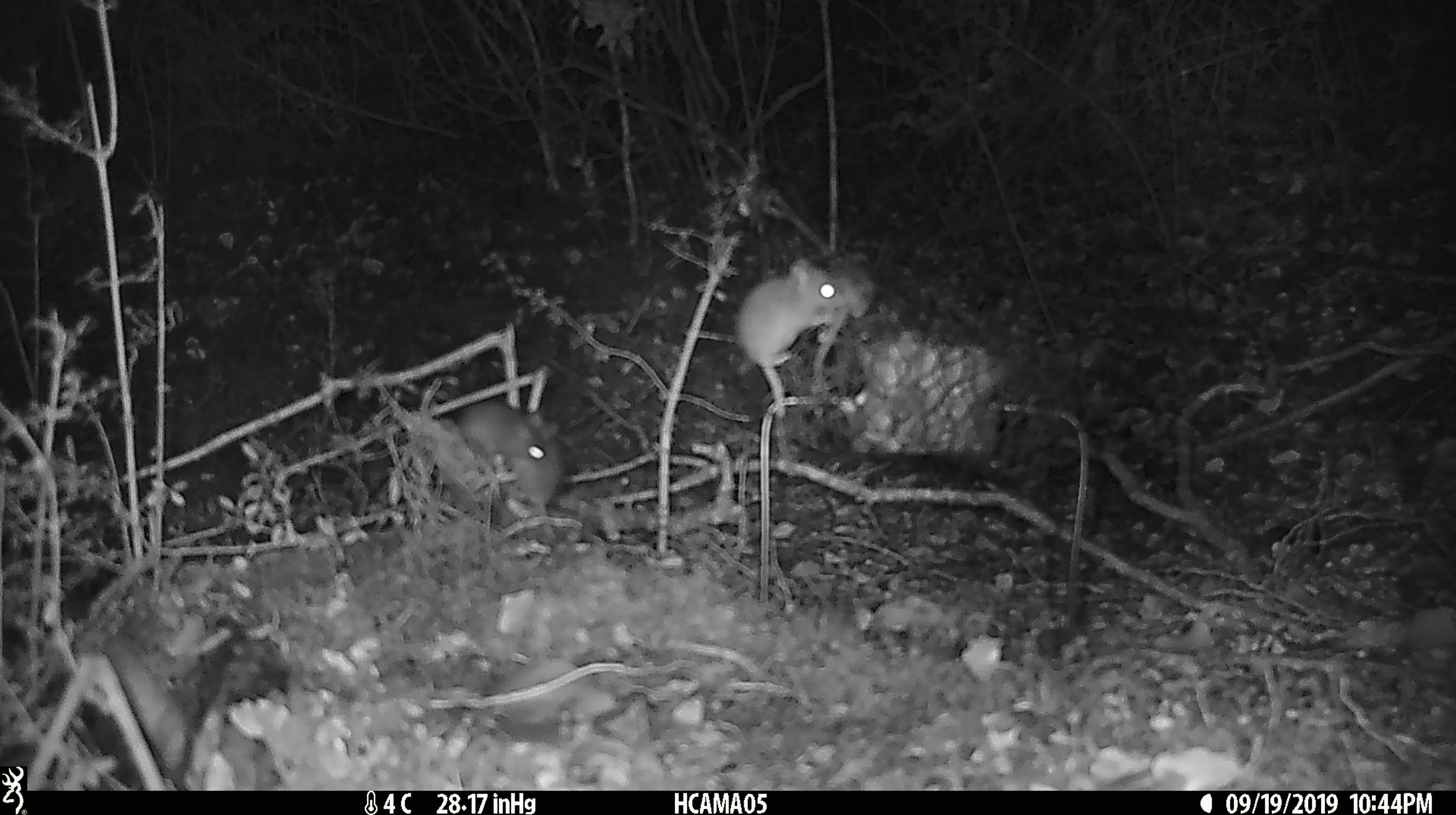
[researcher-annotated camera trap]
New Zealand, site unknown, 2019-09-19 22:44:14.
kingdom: Animalia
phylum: Chordata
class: Mammalia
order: Rodentia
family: Muridae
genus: Mus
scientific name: Mus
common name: mouse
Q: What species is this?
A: Mouse (Mus).